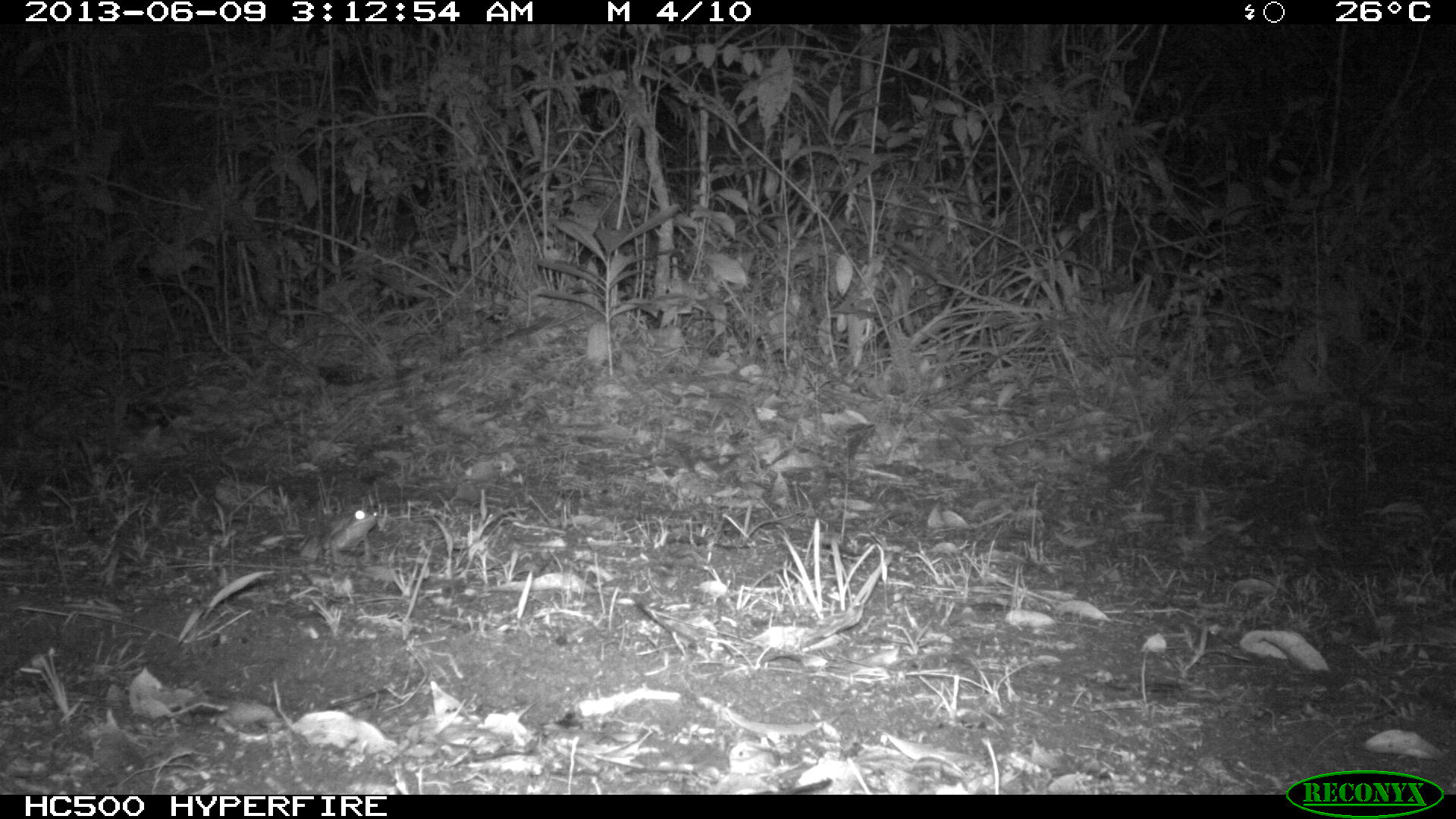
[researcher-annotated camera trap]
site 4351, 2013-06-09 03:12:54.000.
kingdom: Animalia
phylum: Chordata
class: Mammalia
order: Perissodactyla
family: Tapiridae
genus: Tapirus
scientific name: Tapirus bairdii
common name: baird's tapir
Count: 1.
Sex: male.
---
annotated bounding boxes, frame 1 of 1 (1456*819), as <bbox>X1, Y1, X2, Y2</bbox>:
tapirus bairdii: <bbox>300, 508, 379, 561</bbox>